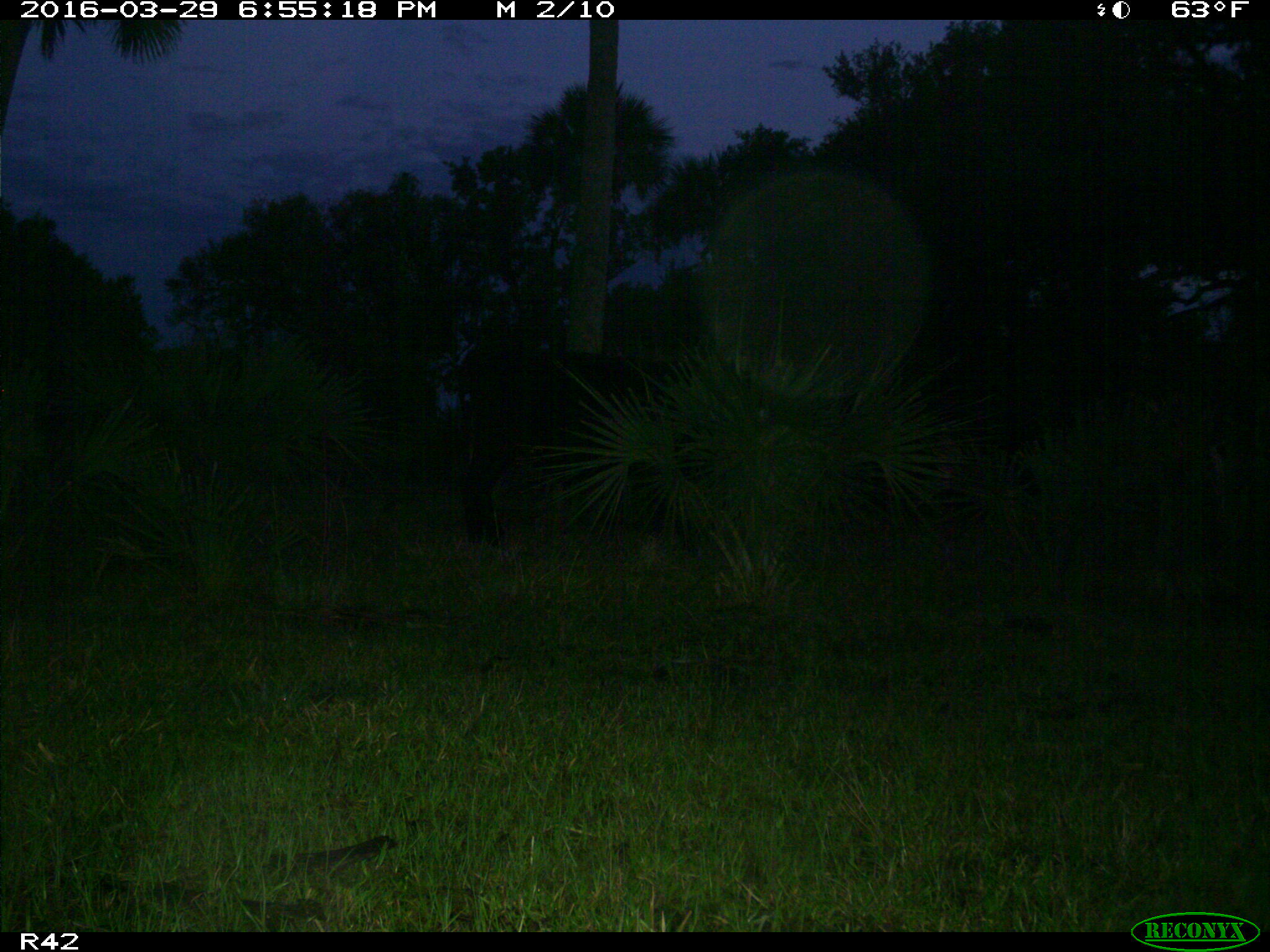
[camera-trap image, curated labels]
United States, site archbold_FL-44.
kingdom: Animalia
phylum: Chordata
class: Mammalia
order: Artiodactyla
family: Bovidae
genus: Bos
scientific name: Bos taurus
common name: domestic cow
Bos taurus (domestic cow).